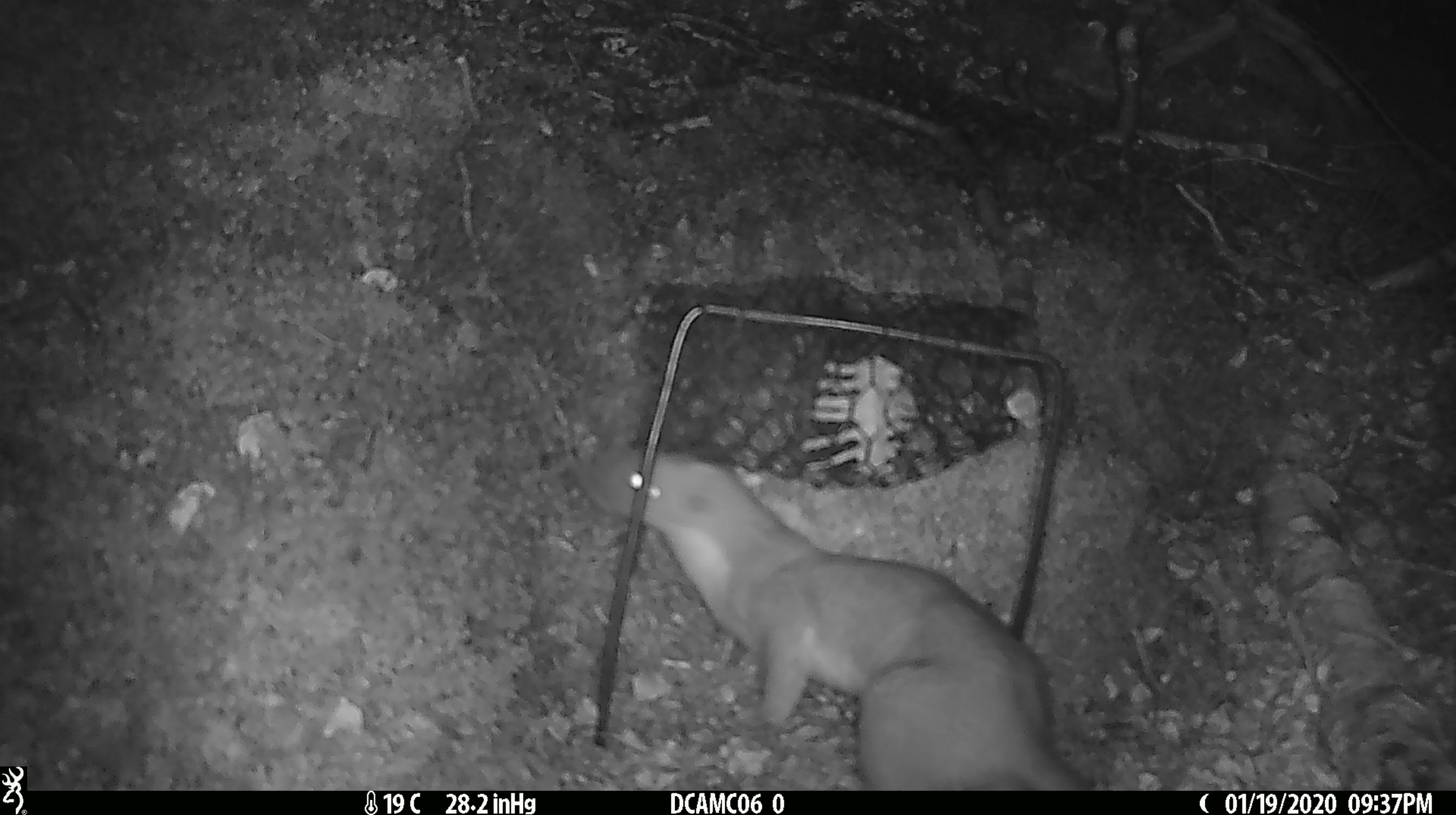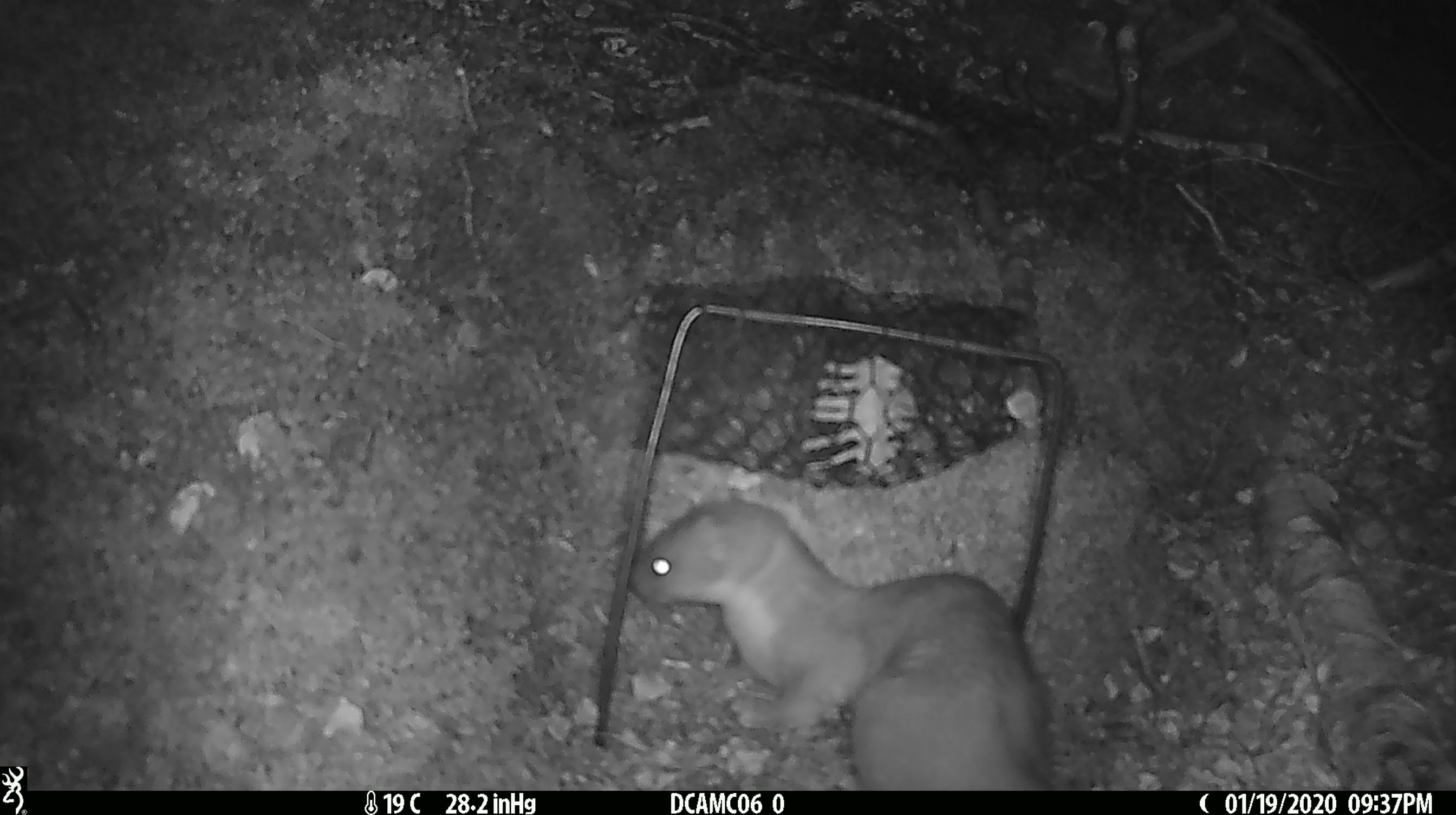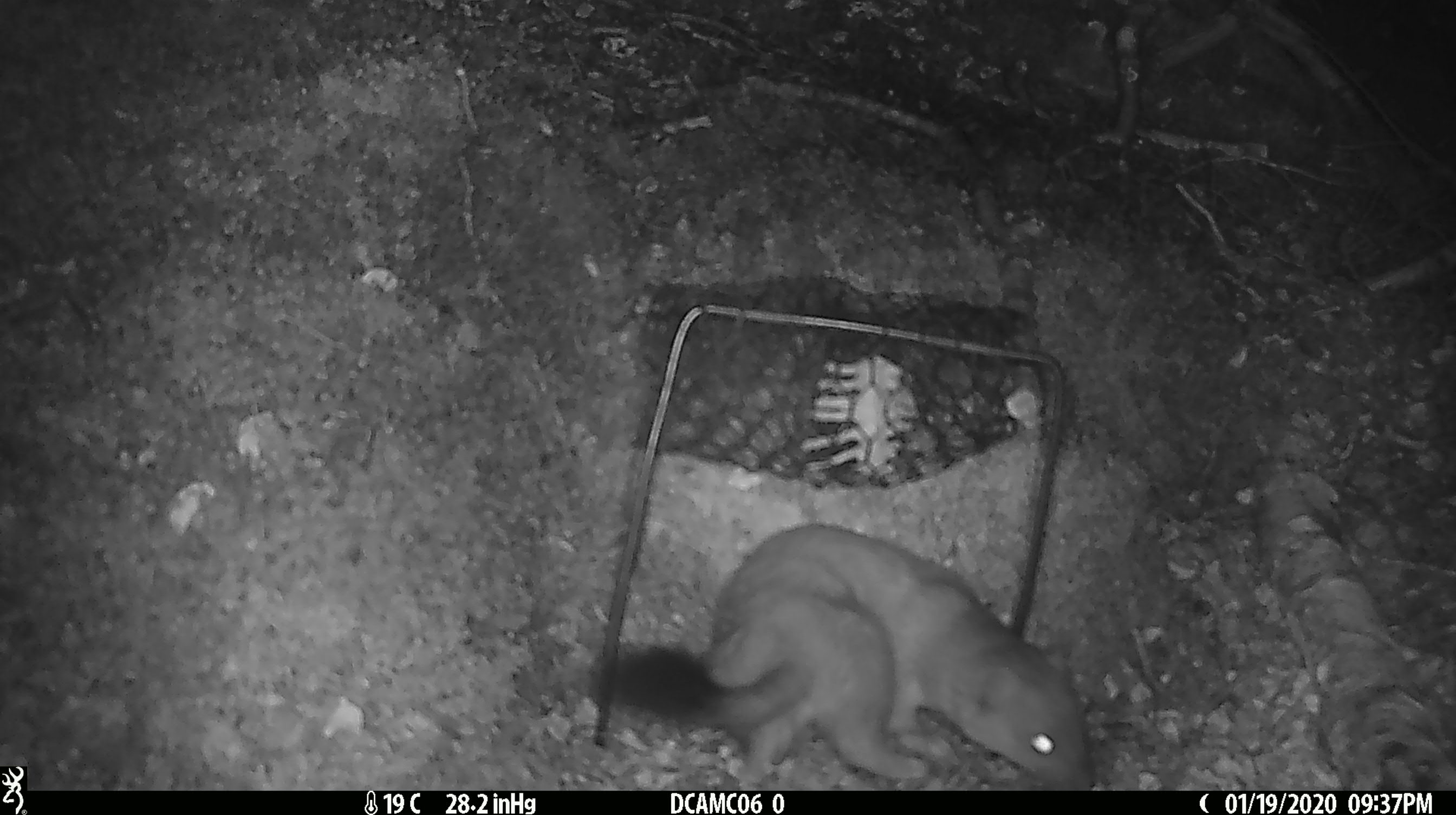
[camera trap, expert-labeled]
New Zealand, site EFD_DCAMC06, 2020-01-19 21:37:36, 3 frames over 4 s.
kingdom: Animalia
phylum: Chordata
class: Mammalia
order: Carnivora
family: Mustelidae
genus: Mustela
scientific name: Mustela erminea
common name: stoat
Stoat (Mustela erminea).